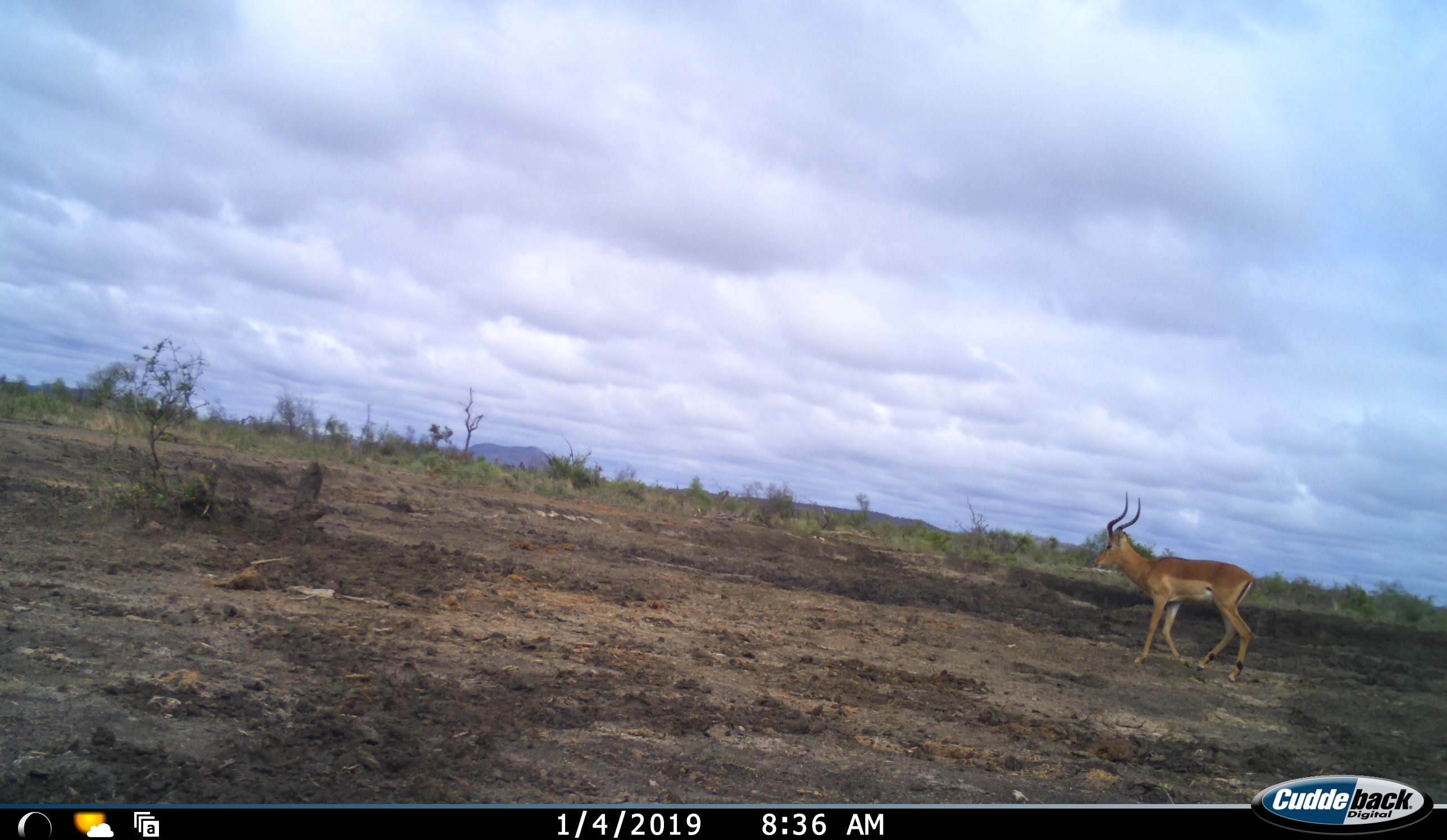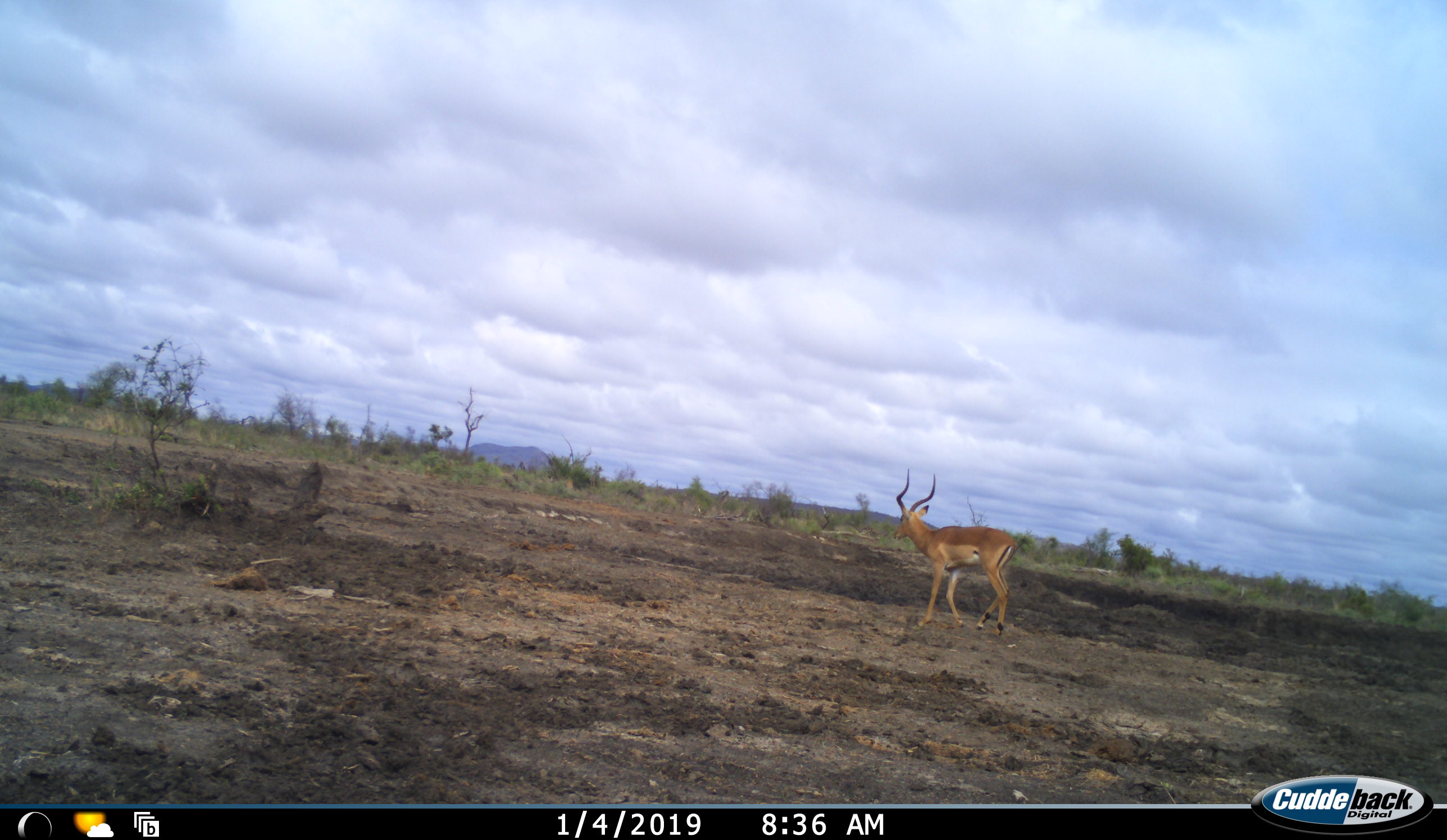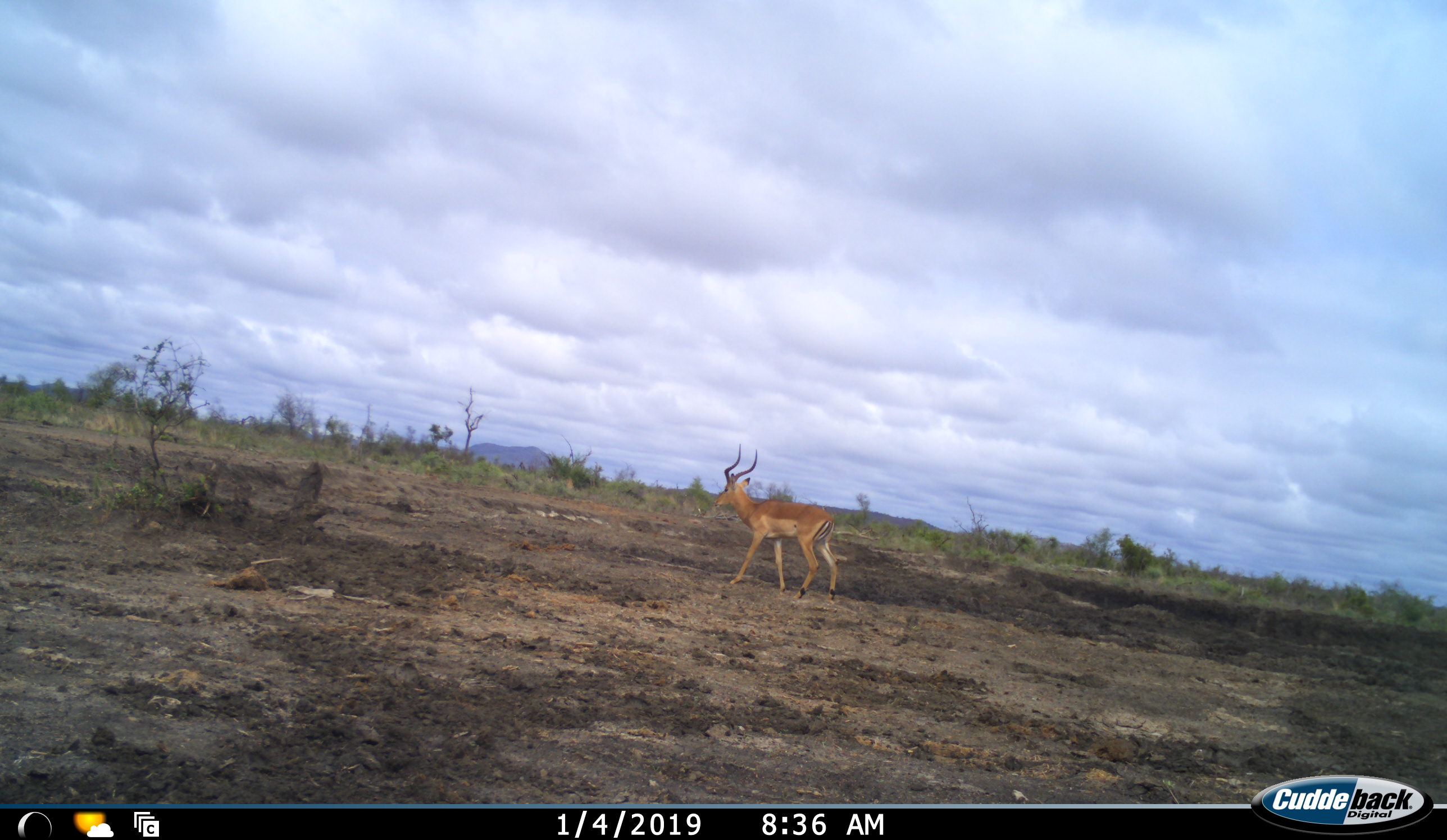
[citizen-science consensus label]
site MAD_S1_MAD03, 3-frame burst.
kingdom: Animalia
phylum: Chordata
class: Mammalia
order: Artiodactyla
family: Bovidae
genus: Aepyceros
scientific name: Aepyceros melampus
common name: impala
Impala (Aepyceros melampus), count 1. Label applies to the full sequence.